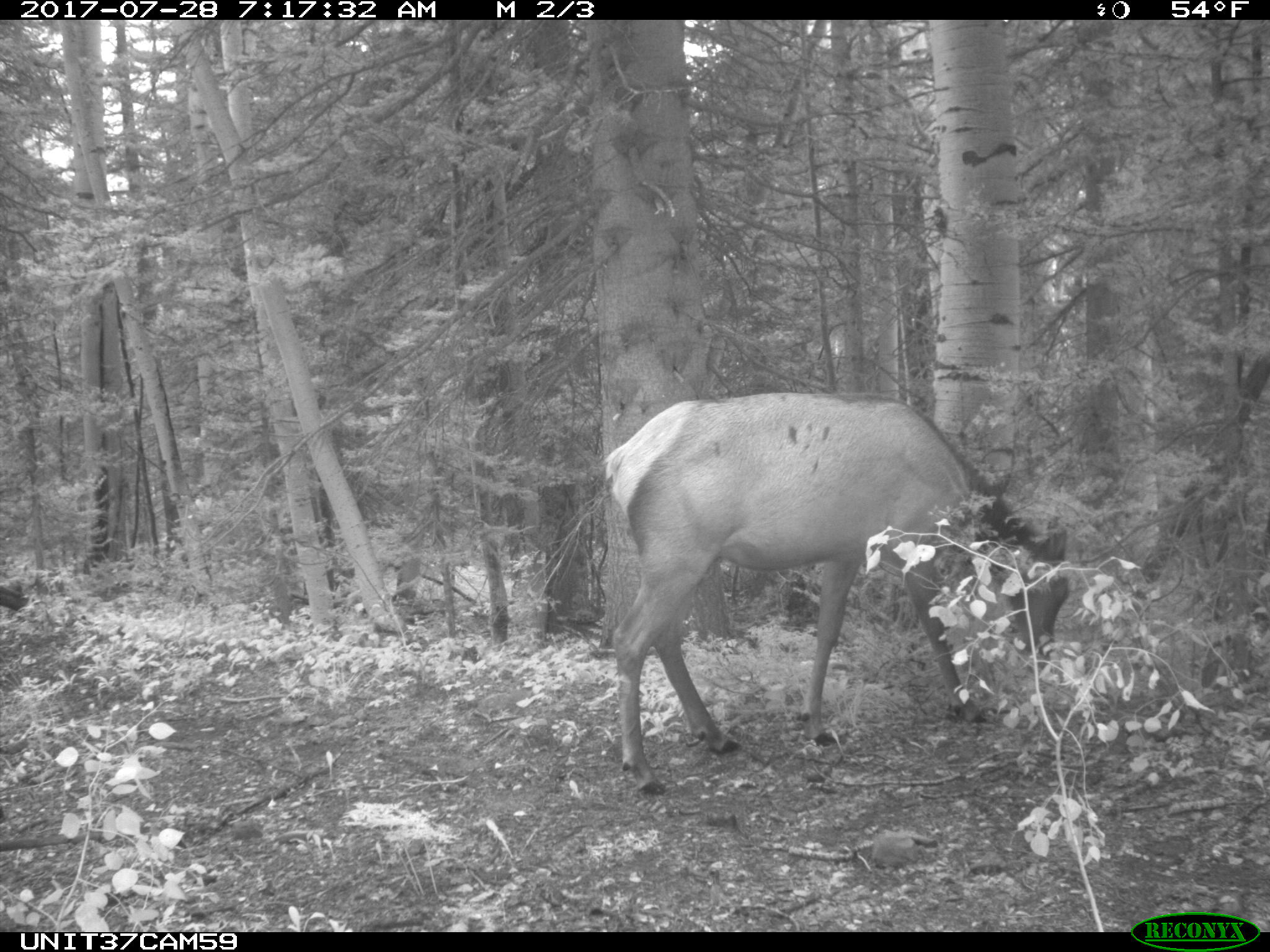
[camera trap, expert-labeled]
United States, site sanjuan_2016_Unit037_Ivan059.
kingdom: Animalia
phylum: Chordata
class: Mammalia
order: Artiodactyla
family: Cervidae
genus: Cervus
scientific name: Cervus elaphus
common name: red deer